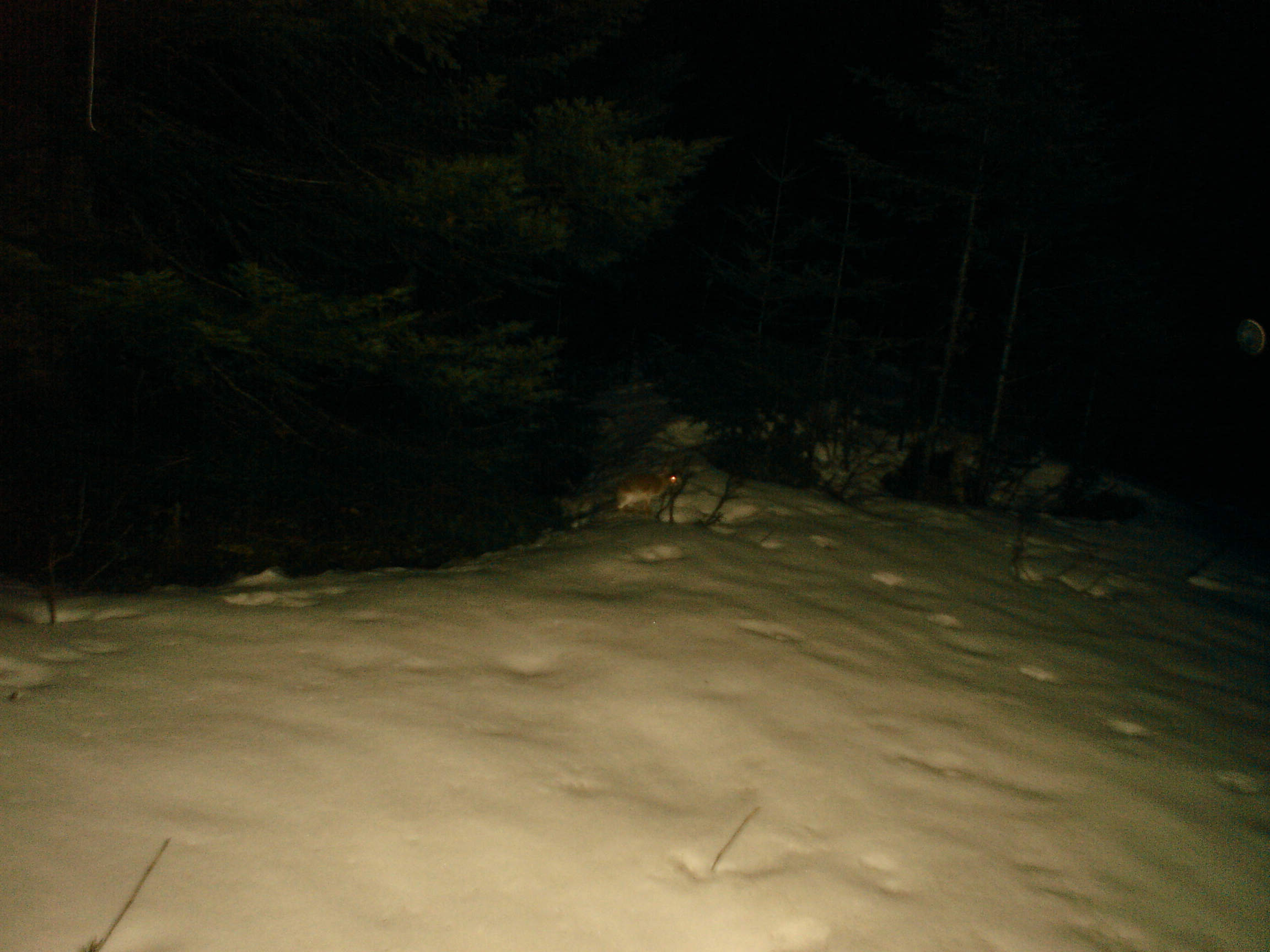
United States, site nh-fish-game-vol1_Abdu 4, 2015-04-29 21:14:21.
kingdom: Animalia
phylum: Chordata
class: Mammalia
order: Lagomorpha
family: Leporidae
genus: Lepus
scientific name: Lepus americanus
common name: snowshoe hare